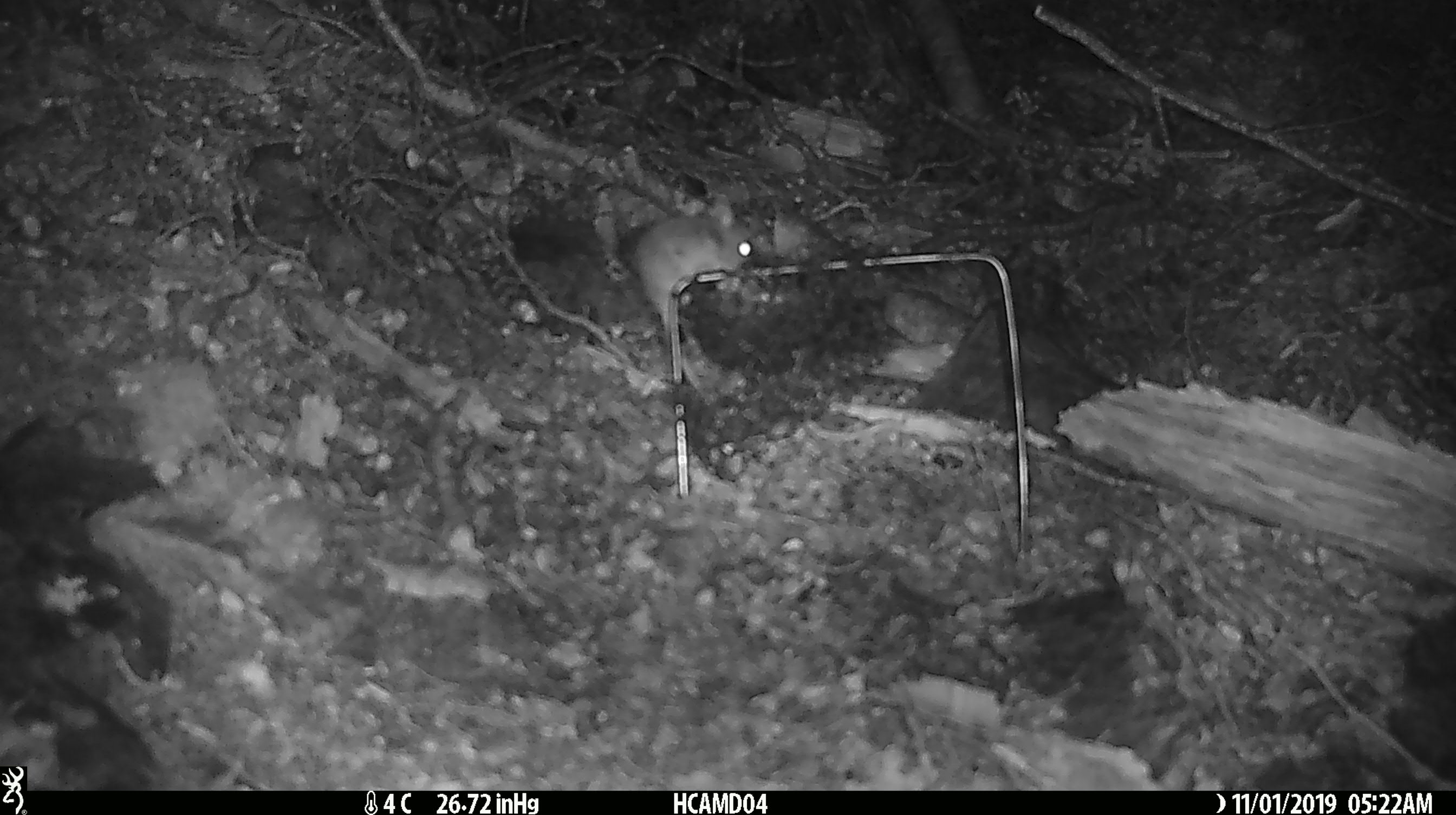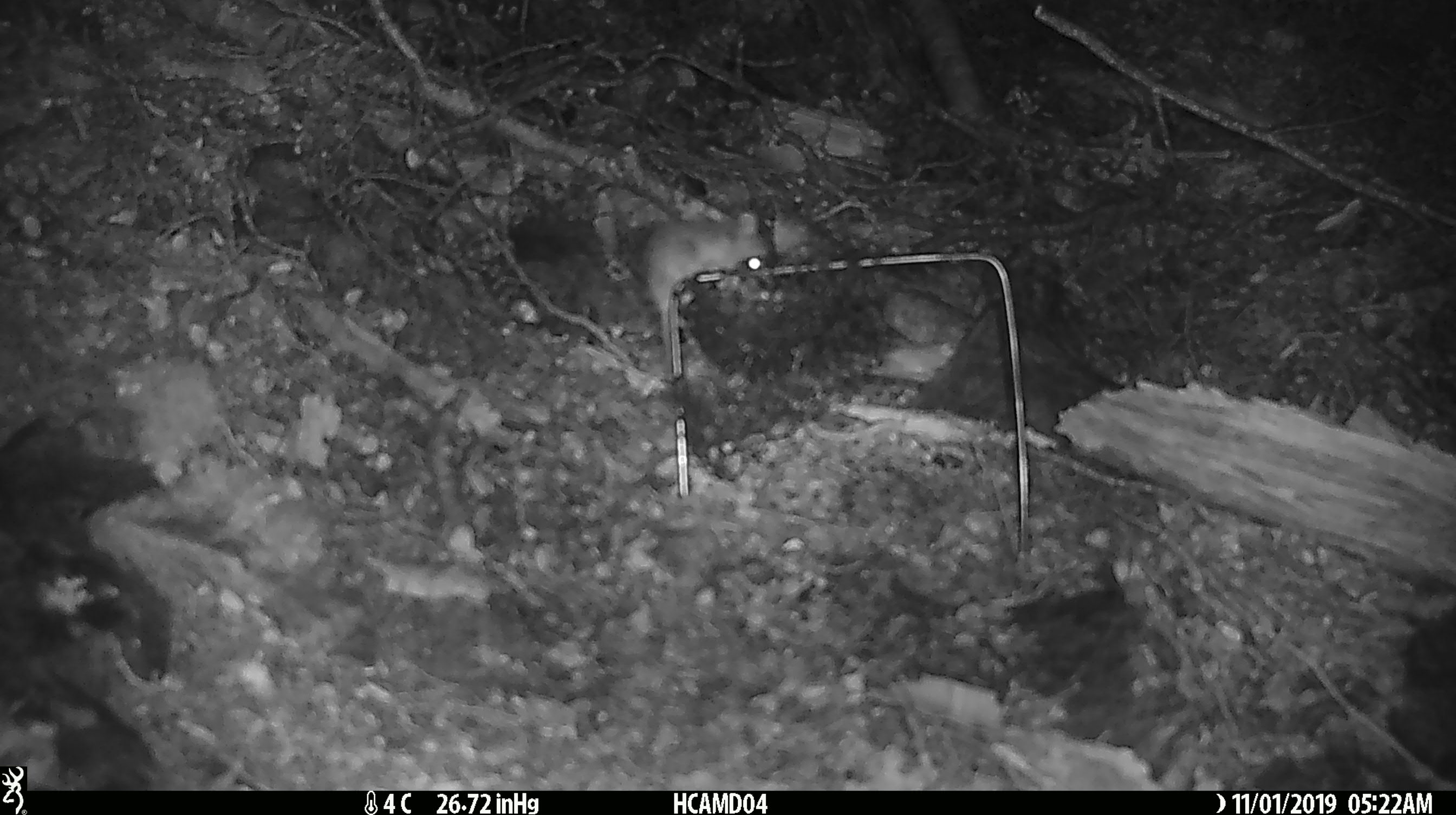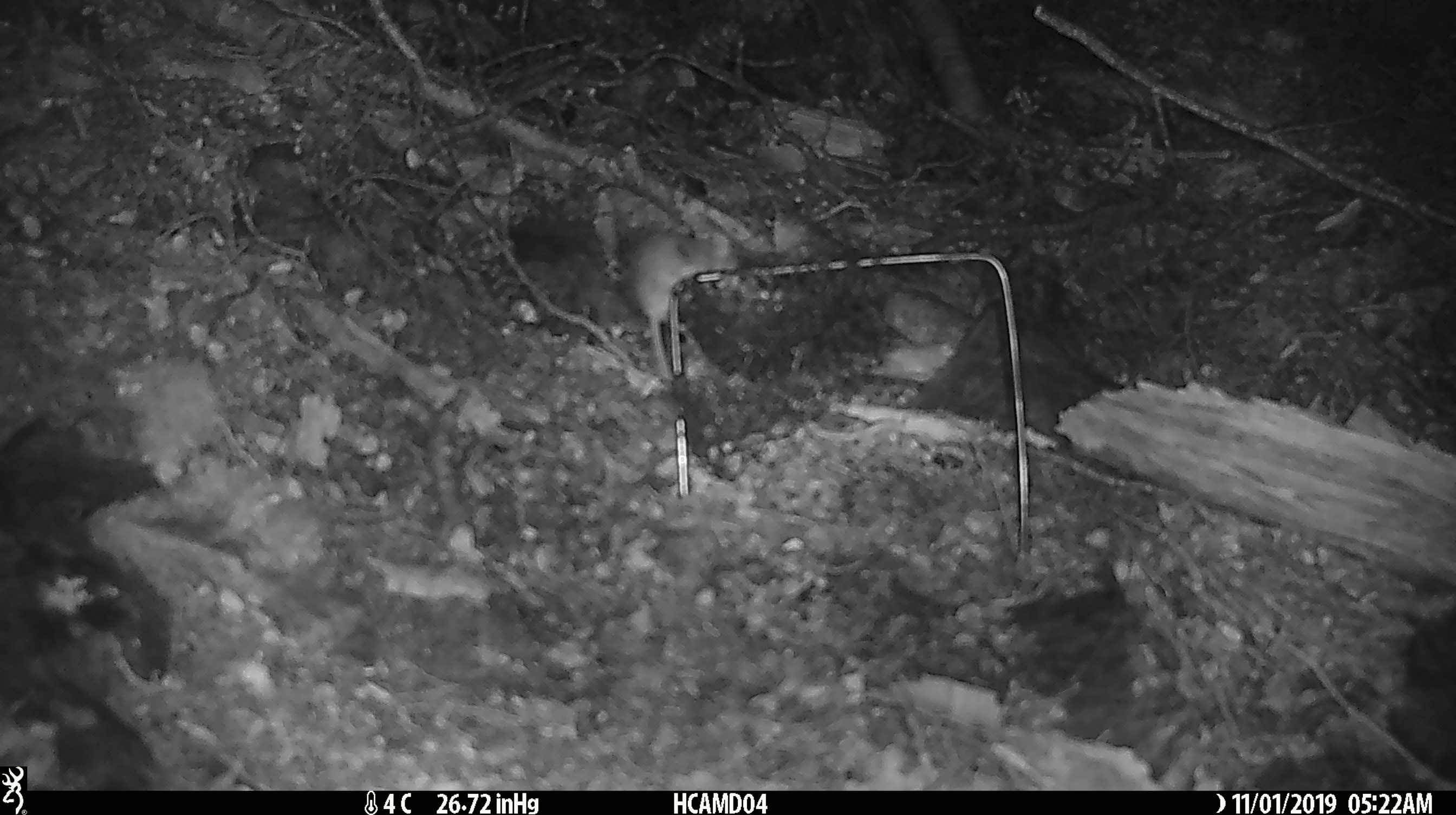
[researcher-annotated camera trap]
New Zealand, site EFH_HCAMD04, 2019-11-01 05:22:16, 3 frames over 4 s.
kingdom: Animalia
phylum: Chordata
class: Mammalia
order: Rodentia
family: Muridae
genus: Mus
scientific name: Mus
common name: mouse